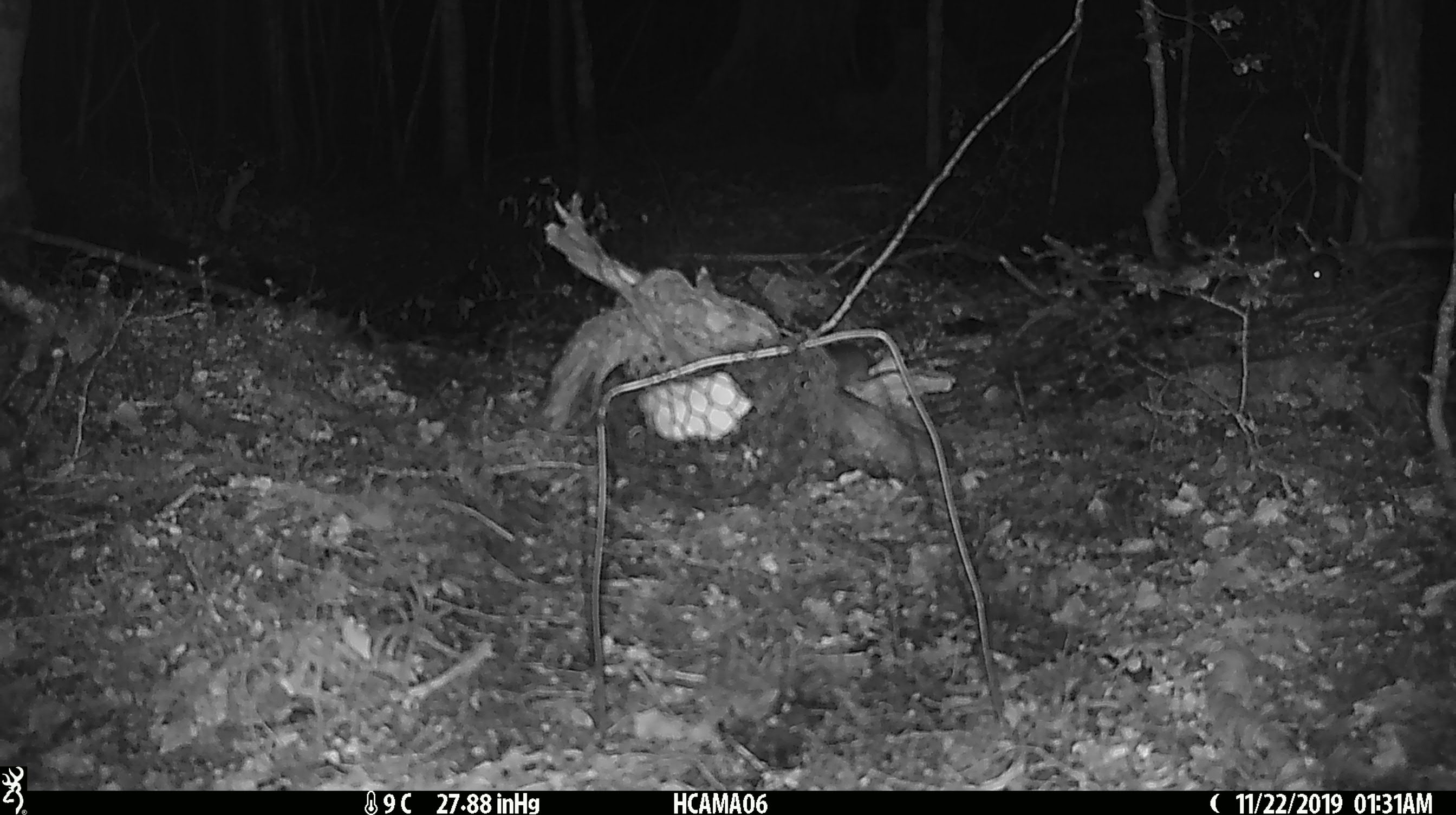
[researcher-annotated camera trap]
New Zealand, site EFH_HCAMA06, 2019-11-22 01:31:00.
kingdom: Animalia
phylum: Chordata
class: Mammalia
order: Rodentia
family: Muridae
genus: Mus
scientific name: Mus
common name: mouse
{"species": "mouse (Mus)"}